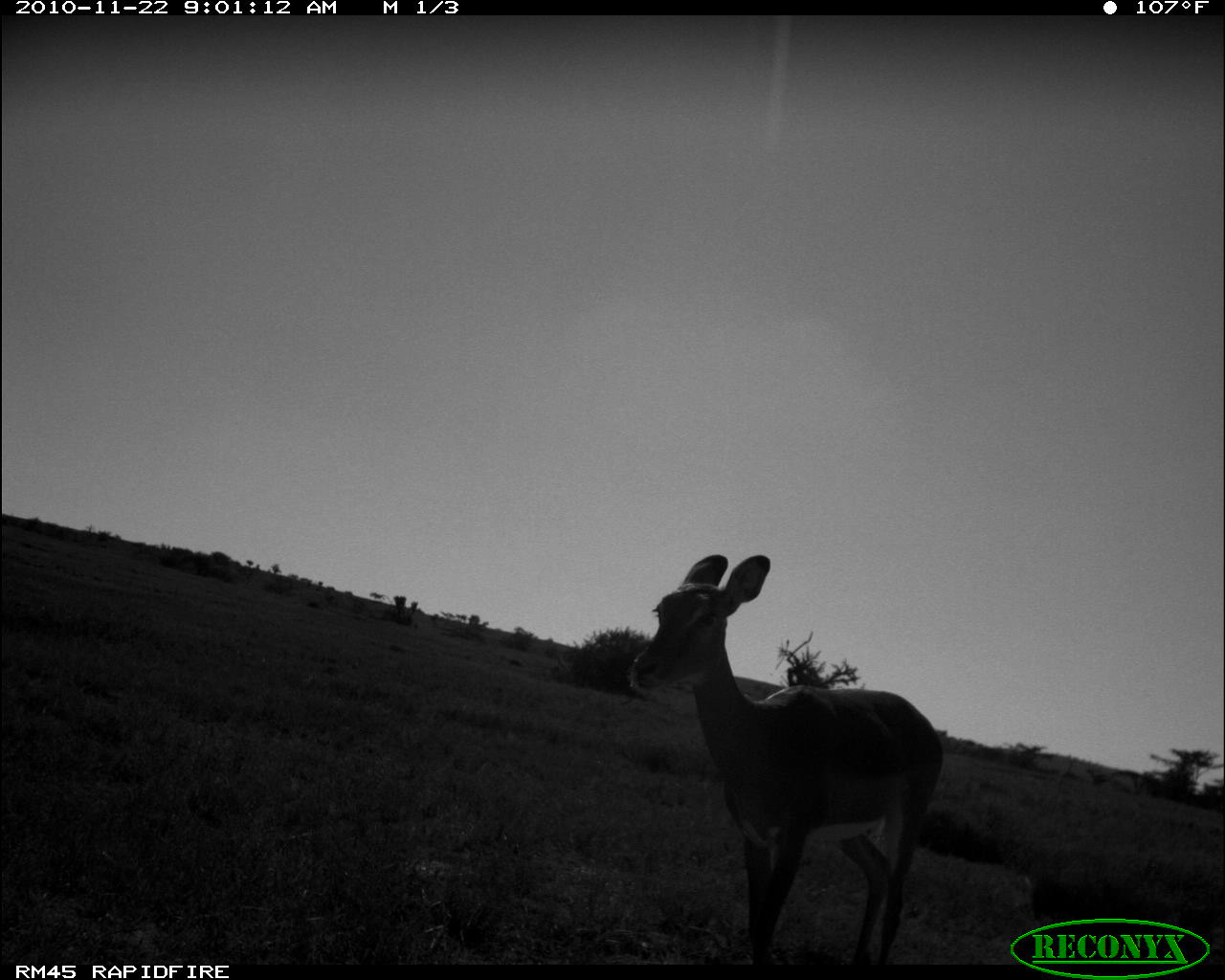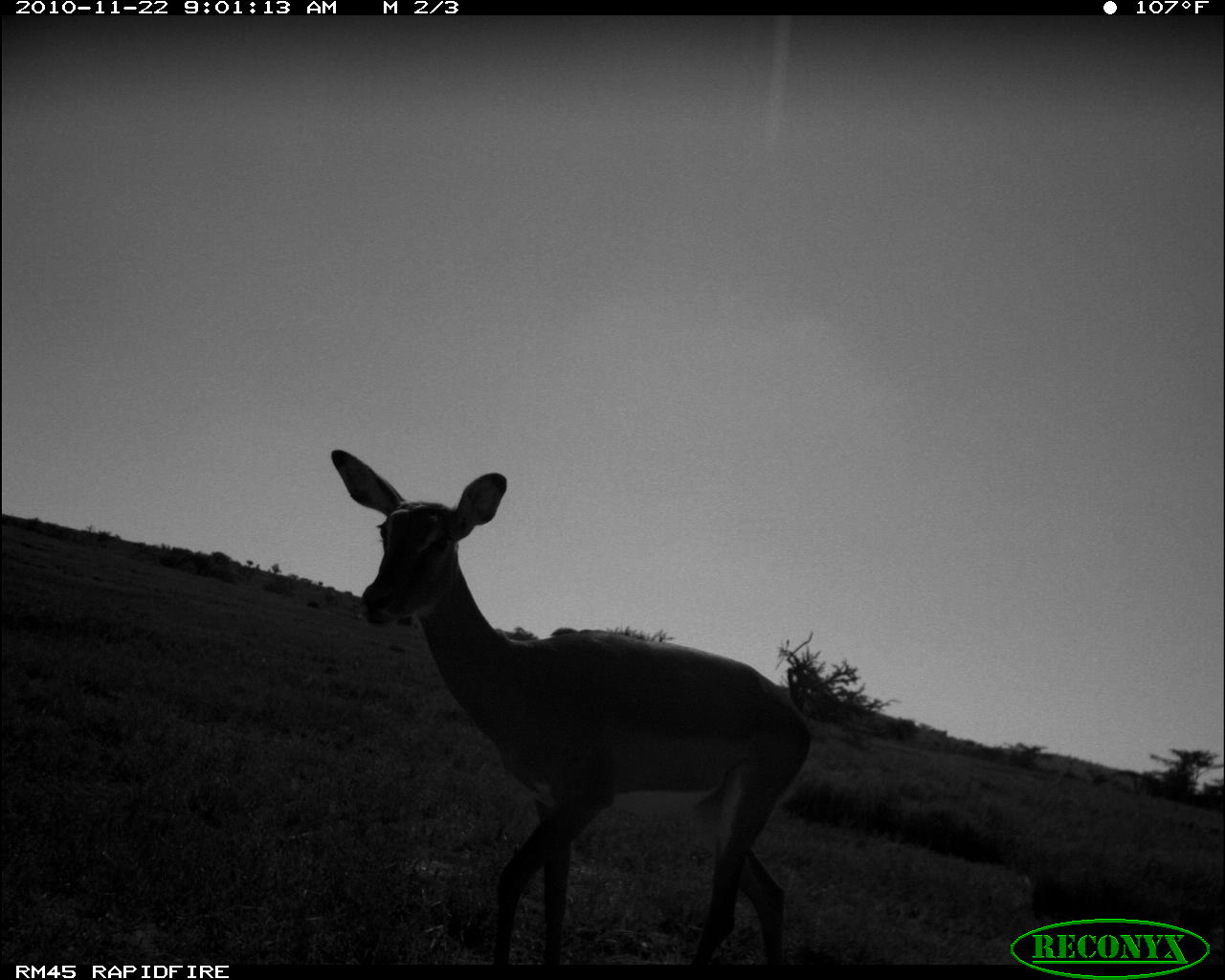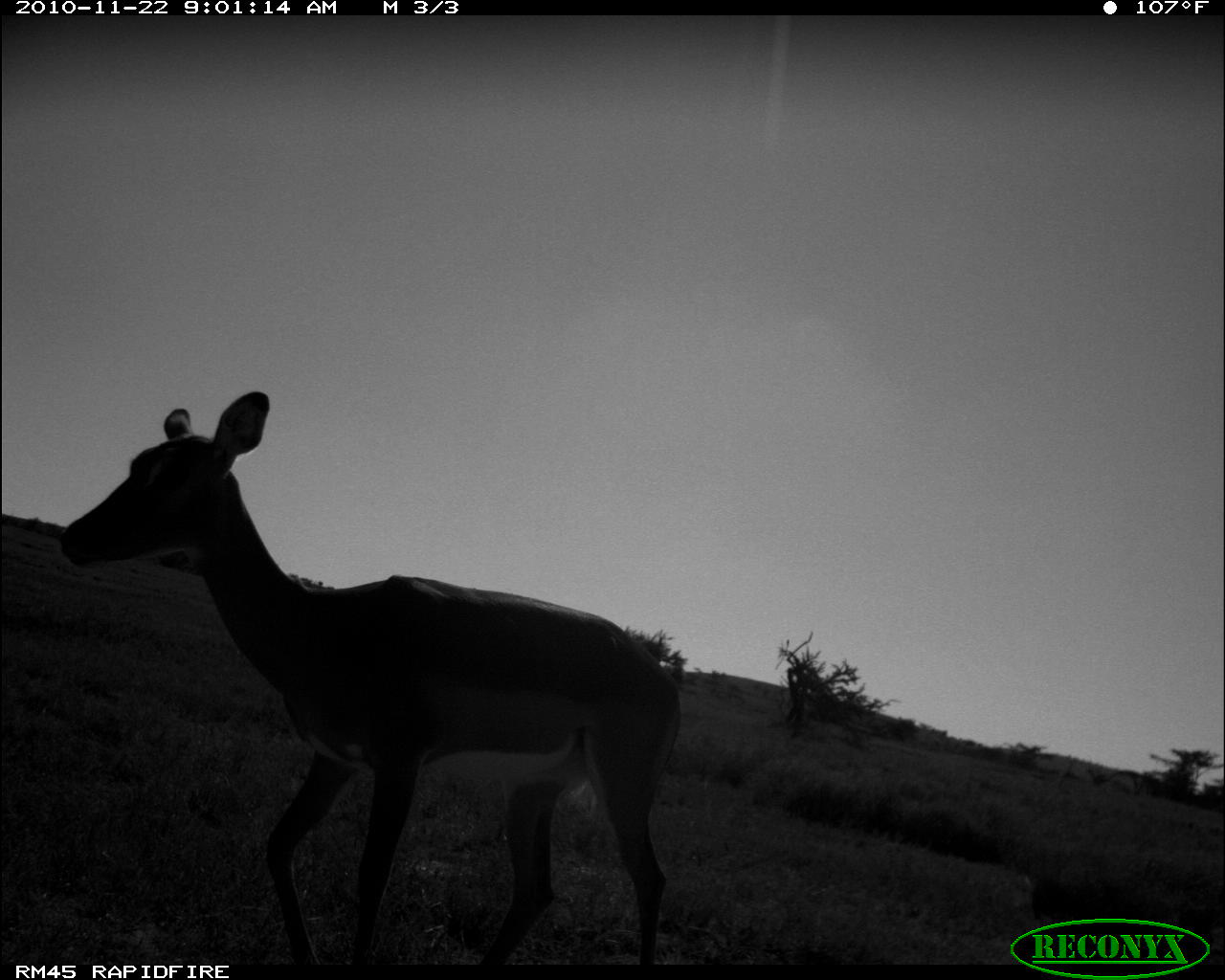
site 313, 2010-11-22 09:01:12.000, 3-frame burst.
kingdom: Animalia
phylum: Chordata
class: Mammalia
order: Artiodactyla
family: Bovidae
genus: Aepyceros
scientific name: Aepyceros melampus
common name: impala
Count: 1.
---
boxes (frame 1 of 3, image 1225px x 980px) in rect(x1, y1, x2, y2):
aepyceros melampus: rect(627, 551, 945, 962)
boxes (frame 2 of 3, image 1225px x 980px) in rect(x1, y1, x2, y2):
aepyceros melampus: rect(328, 446, 813, 964)